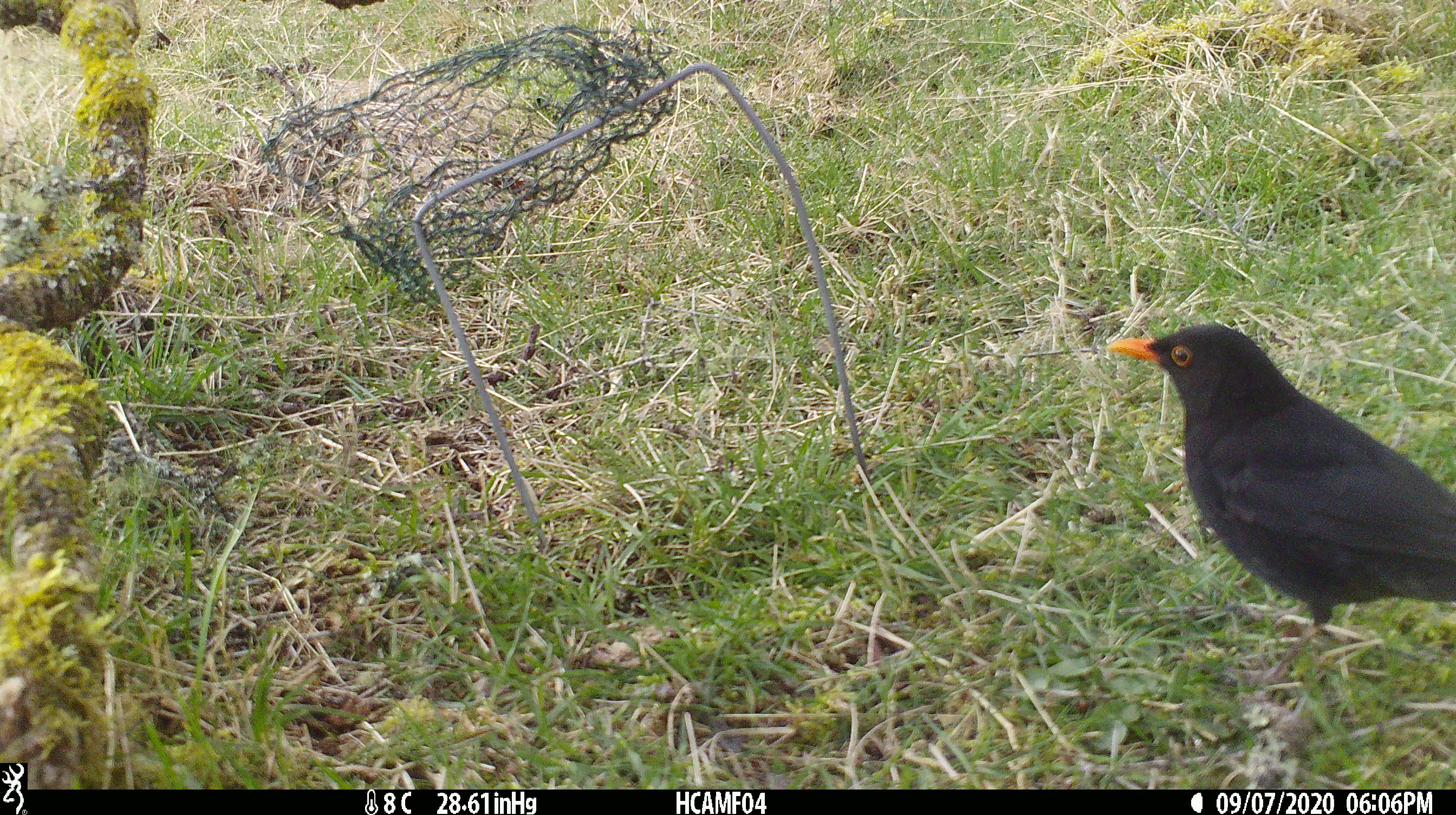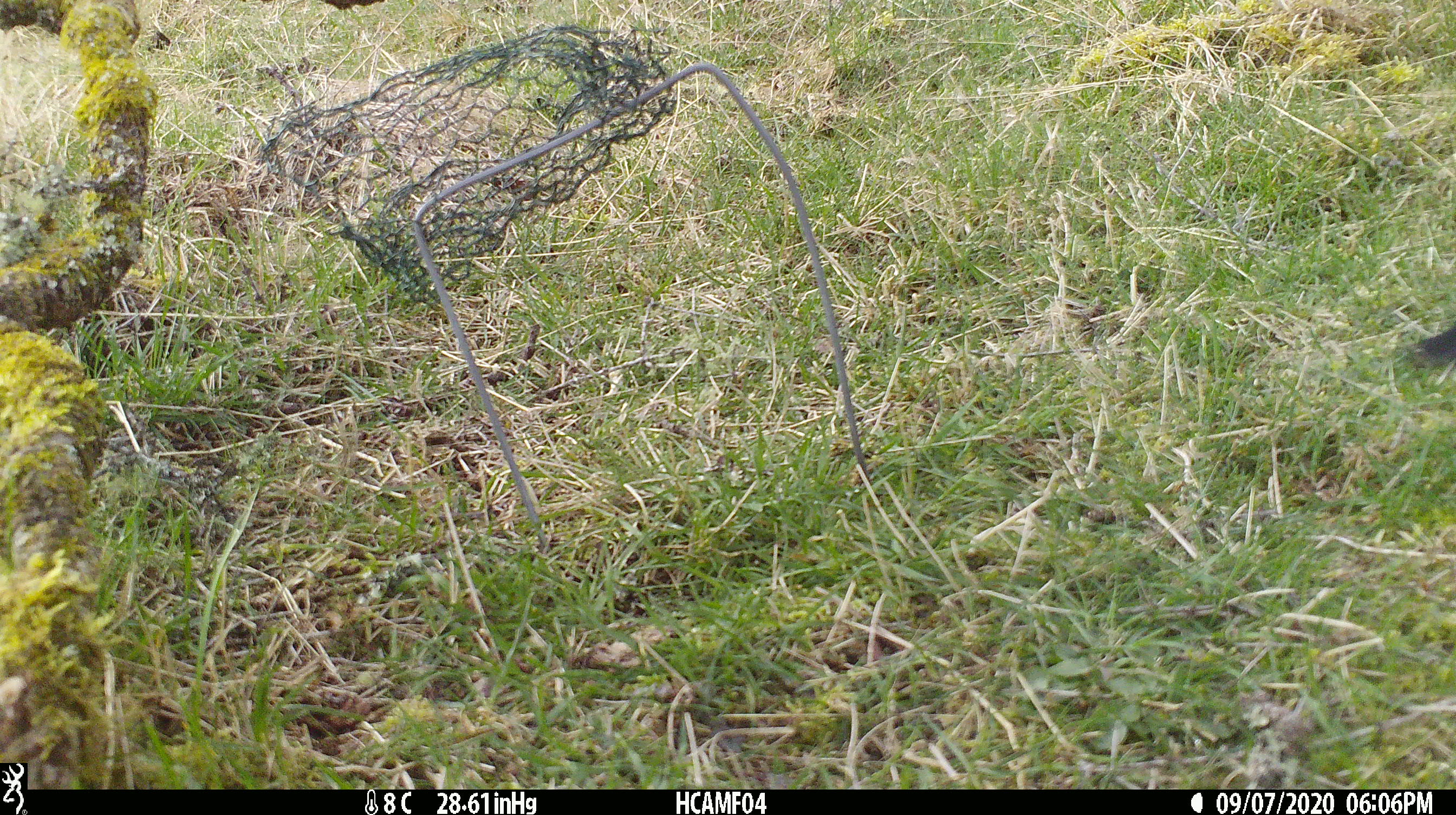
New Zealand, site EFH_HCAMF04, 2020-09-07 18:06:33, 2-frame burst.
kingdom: Animalia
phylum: Chordata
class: Aves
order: Passeriformes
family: Turdidae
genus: Turdus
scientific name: Turdus merula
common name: eurasian blackbird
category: blackbird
Blackbird (eurasian blackbird) (Turdus merula).